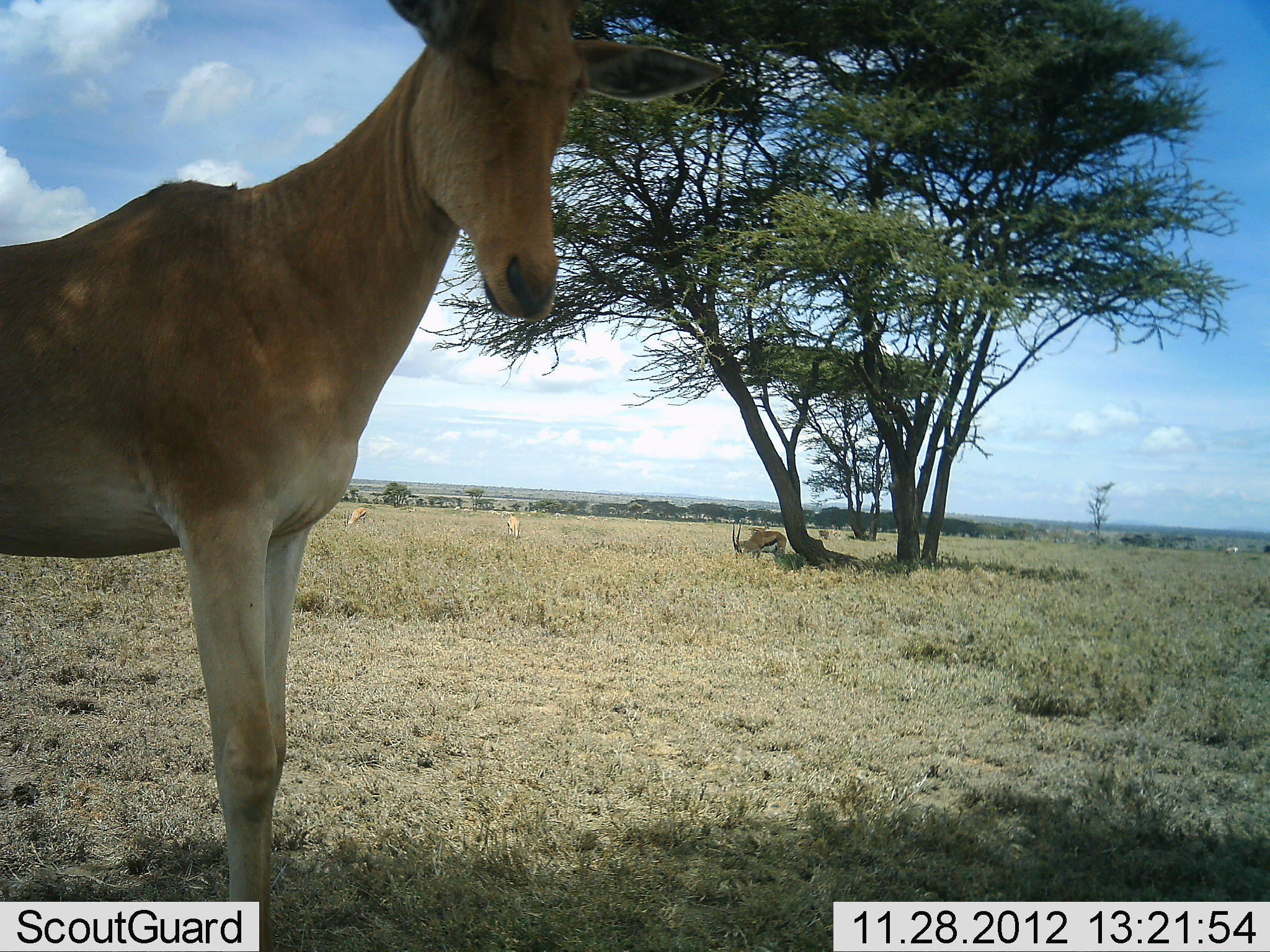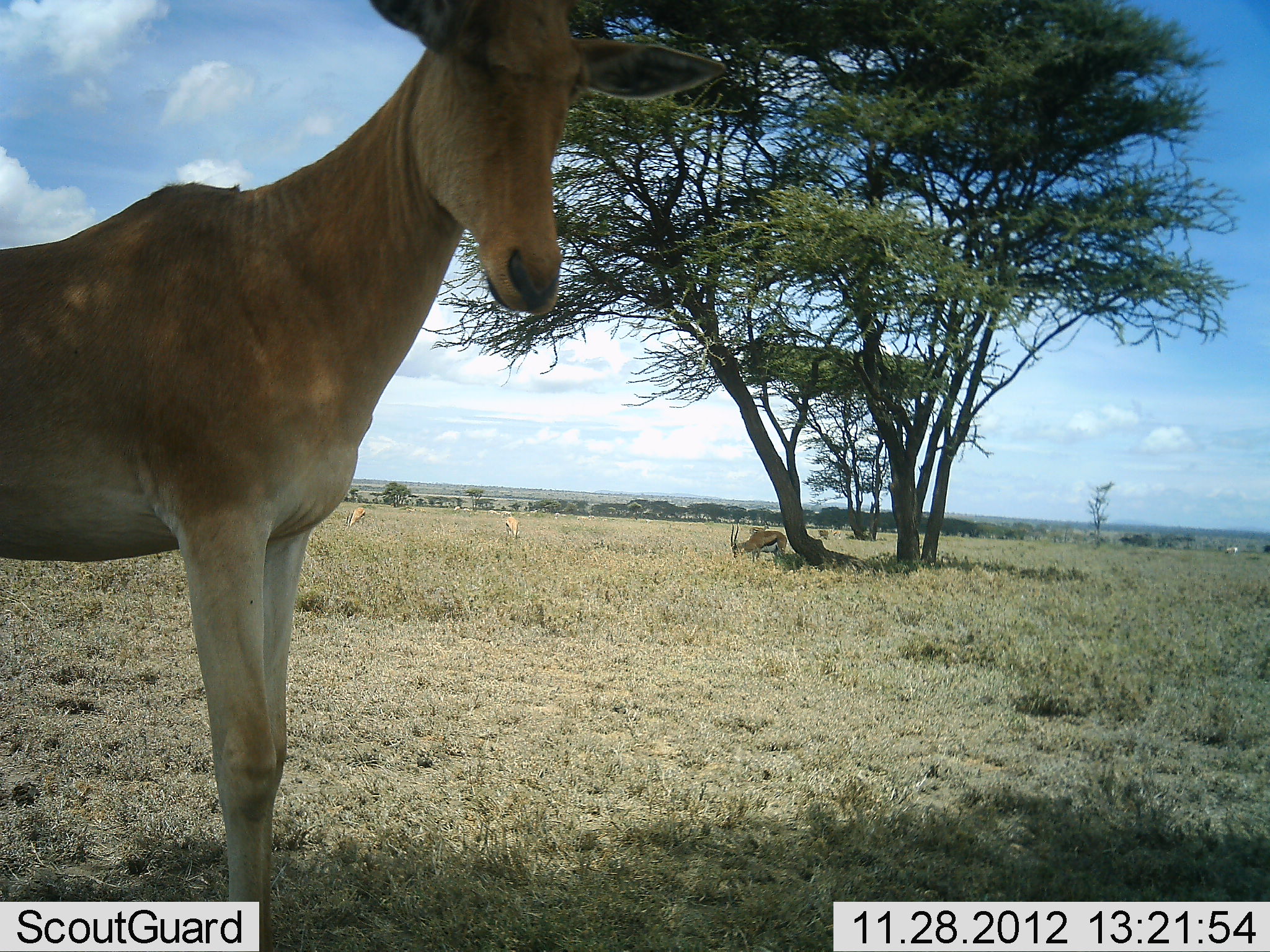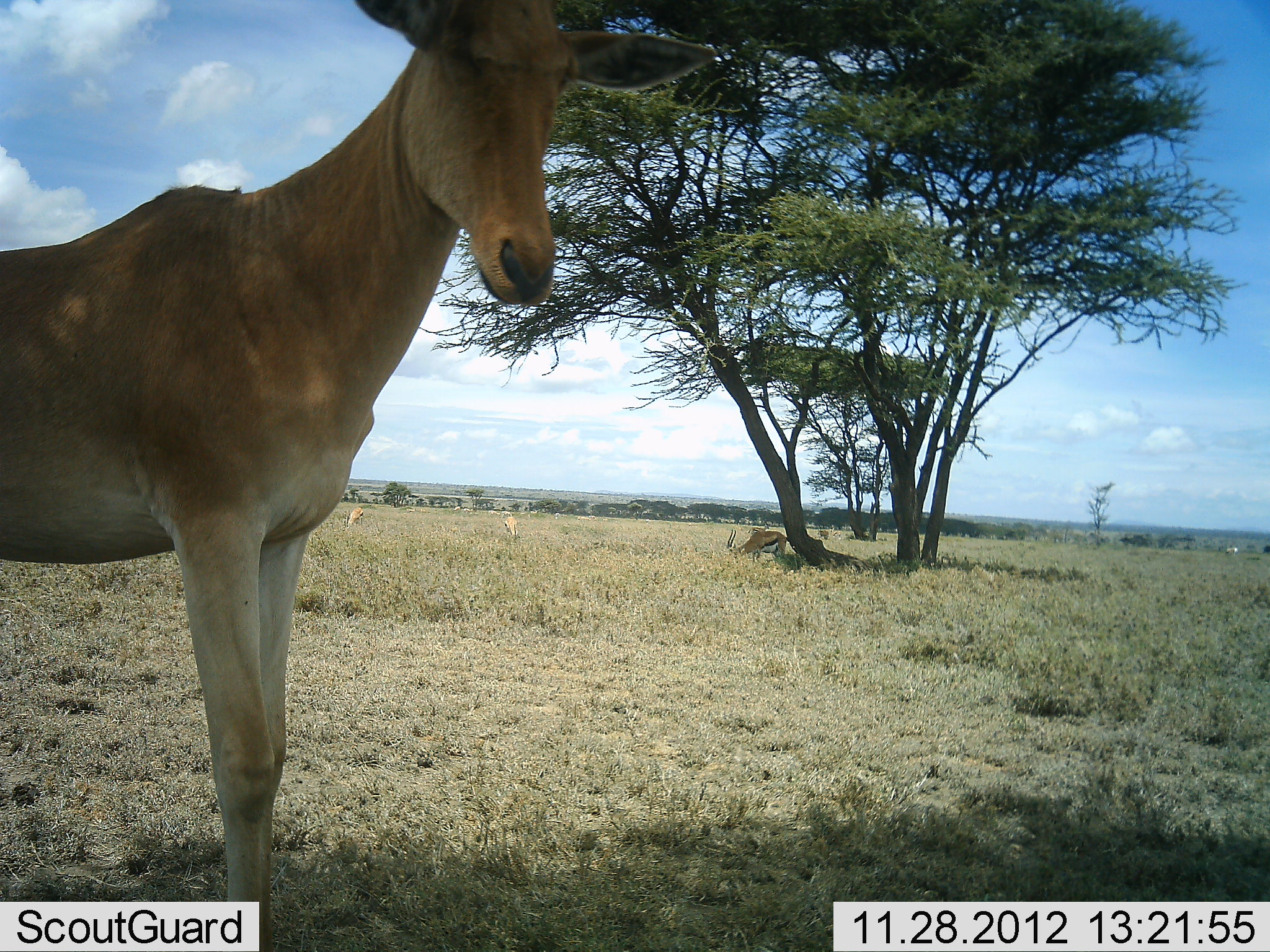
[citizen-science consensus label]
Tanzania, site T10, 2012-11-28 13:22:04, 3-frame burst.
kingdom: Animalia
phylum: Chordata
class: Mammalia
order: Artiodactyla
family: Bovidae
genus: Eudorcas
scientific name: Eudorcas thomsonii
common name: thomson's gazelle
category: gazellethomsons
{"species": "gazellethomsons (thomson's gazelle) (Eudorcas thomsonii)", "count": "3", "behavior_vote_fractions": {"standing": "36%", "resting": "0%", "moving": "0%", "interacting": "0%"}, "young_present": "0%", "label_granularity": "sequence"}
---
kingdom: Animalia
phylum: Chordata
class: Mammalia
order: Artiodactyla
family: Bovidae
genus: Alcelaphus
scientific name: Alcelaphus buselaphus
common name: hartebeest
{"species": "hartebeest (Alcelaphus buselaphus)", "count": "1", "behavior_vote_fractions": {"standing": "100%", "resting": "0%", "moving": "6%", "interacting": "0%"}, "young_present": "0%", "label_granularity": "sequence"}